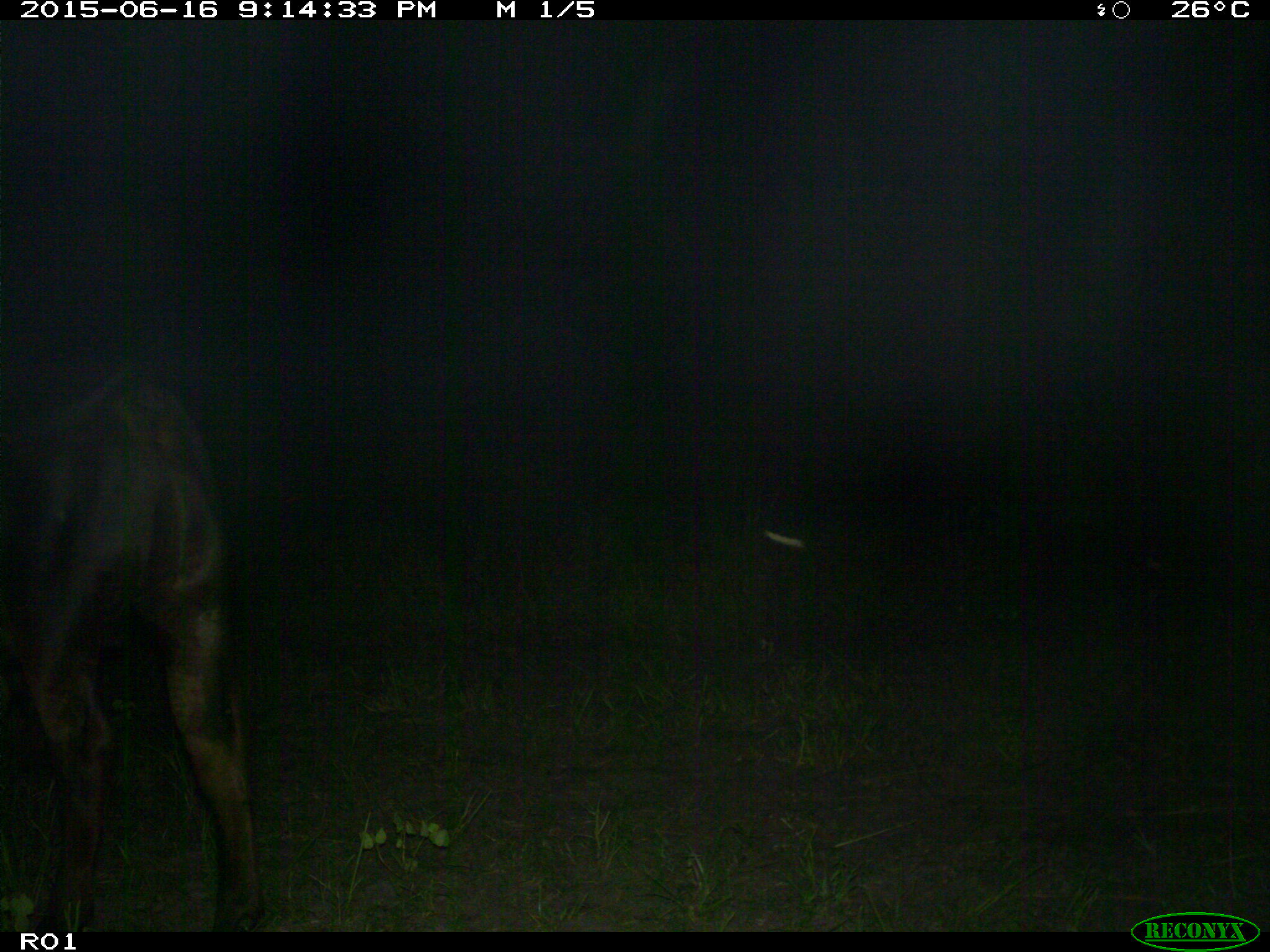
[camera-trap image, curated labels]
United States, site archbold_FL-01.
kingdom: Animalia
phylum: Chordata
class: Mammalia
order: Artiodactyla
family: Bovidae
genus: Bos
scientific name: Bos taurus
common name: domestic cow